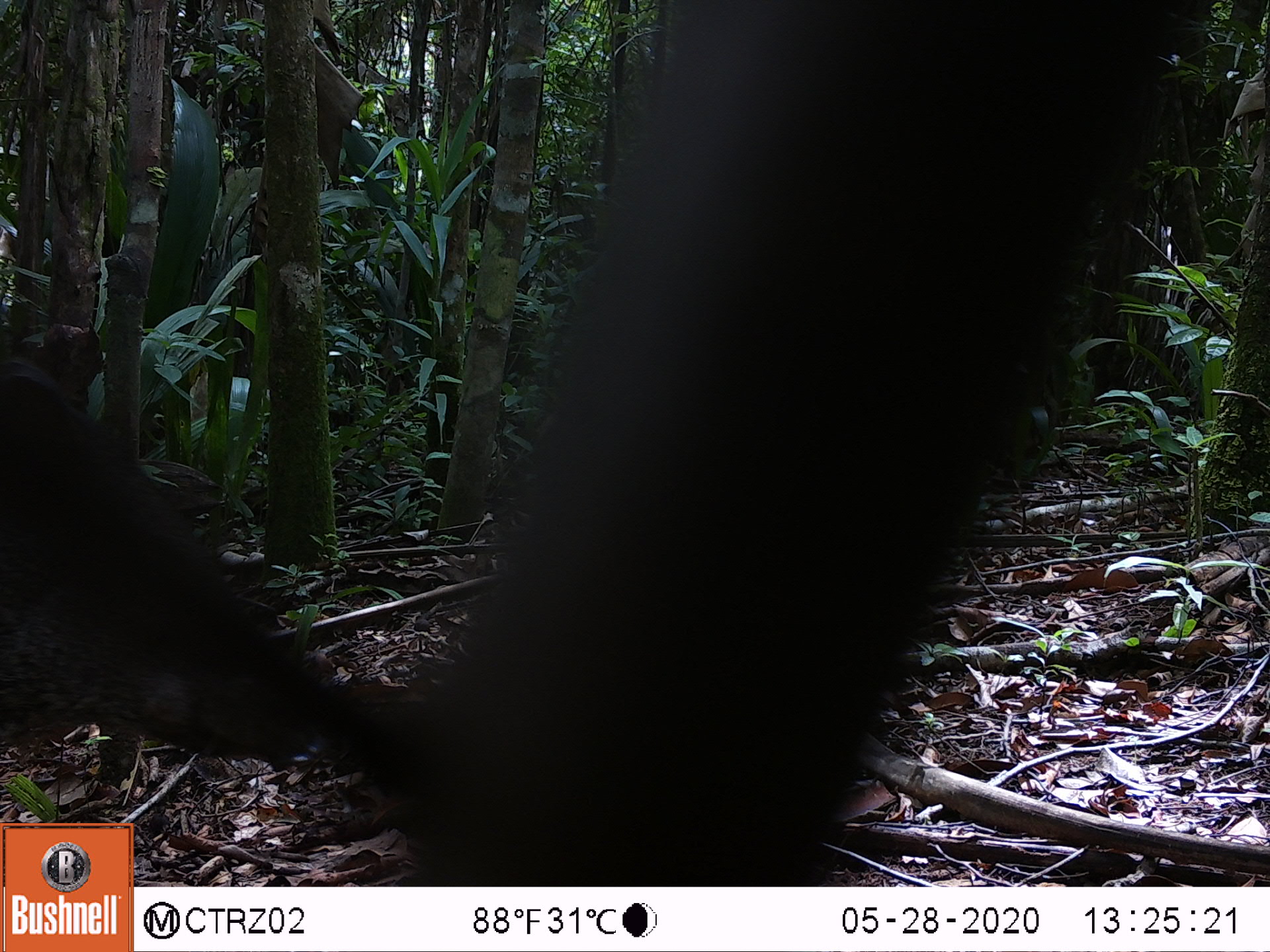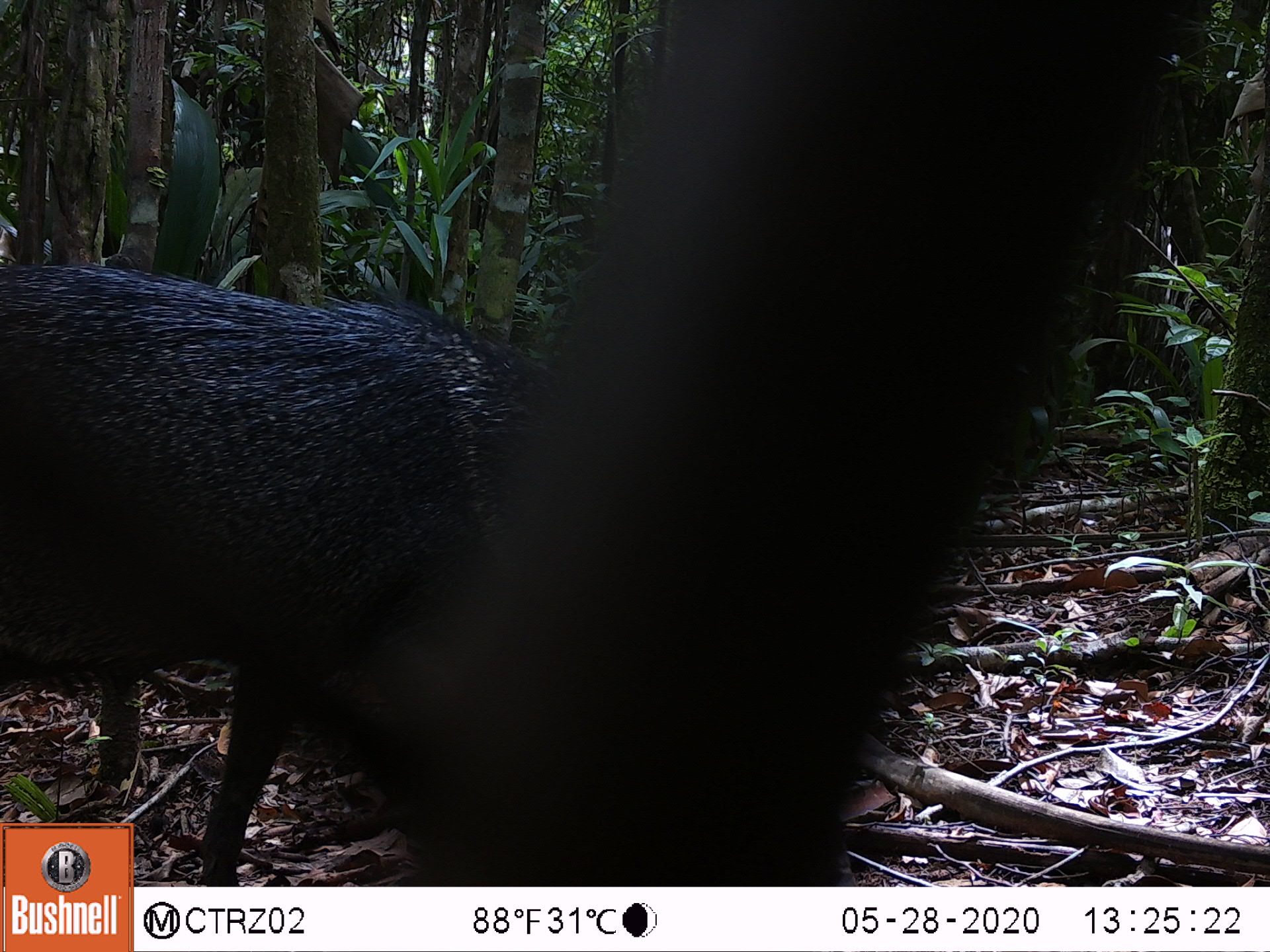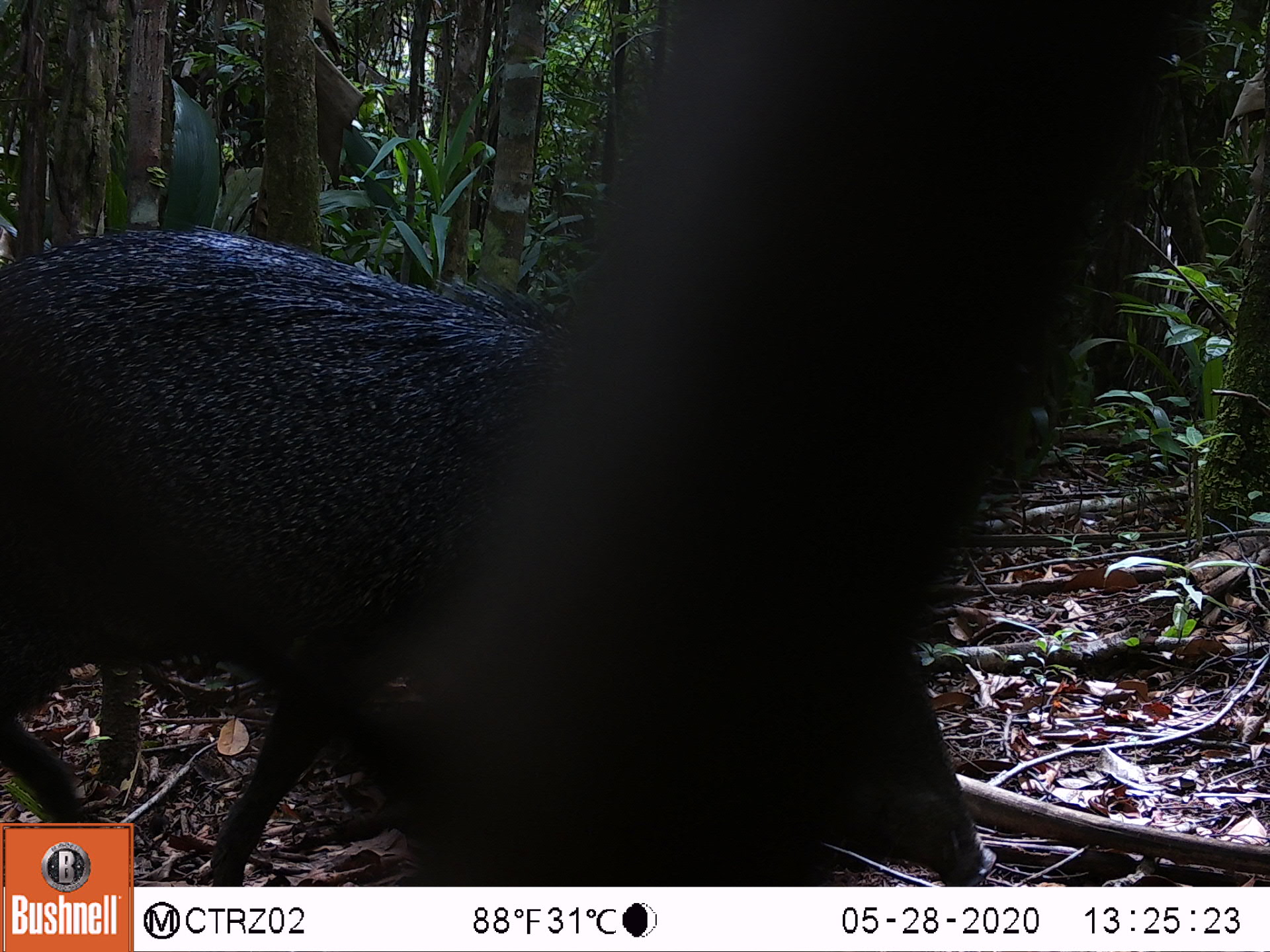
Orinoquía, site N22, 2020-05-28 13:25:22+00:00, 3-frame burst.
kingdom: Animalia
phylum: Chordata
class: Mammalia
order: Artiodactyla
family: Tayassuidae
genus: Pecari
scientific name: Pecari tajacu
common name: collared peccary